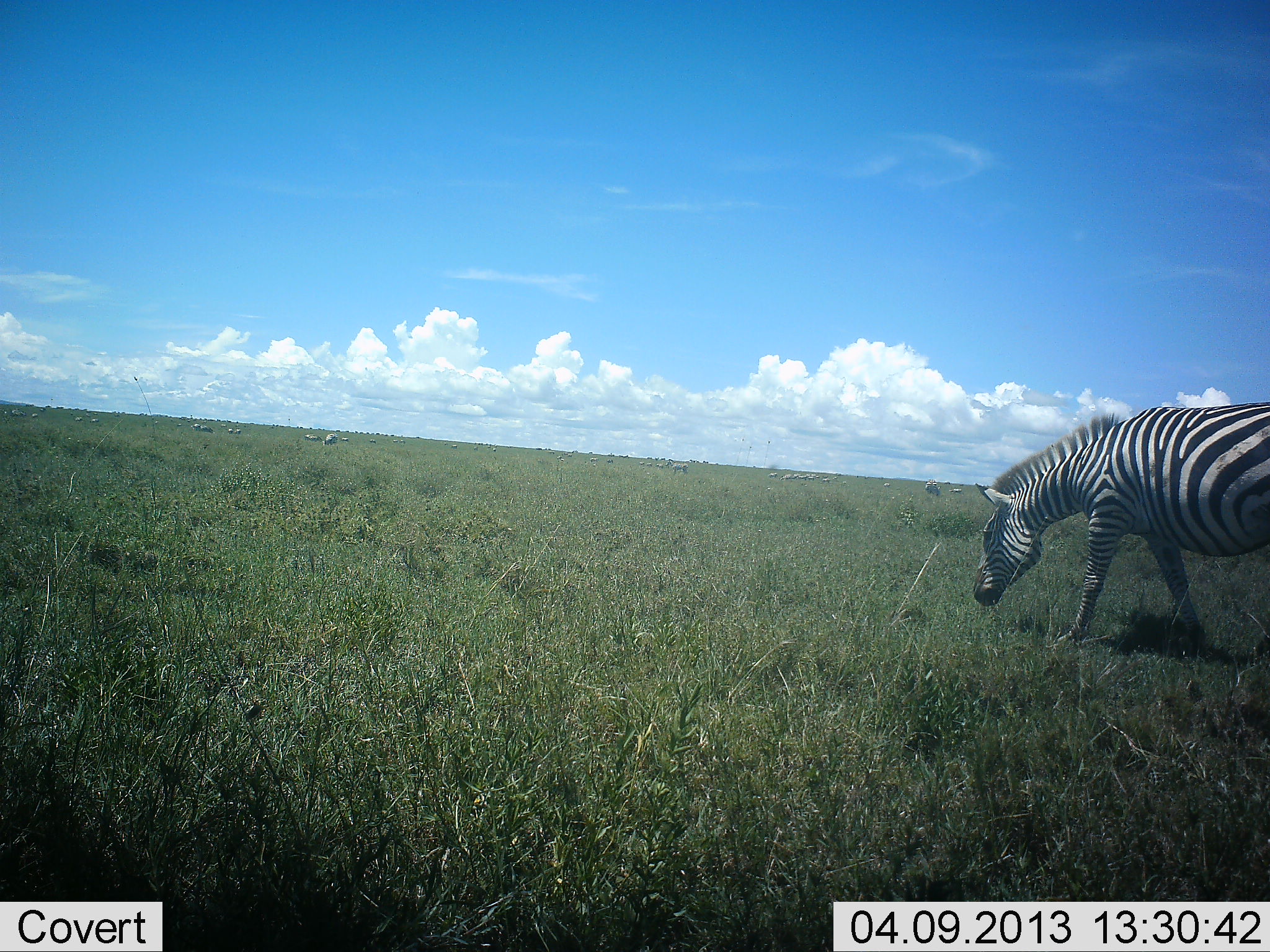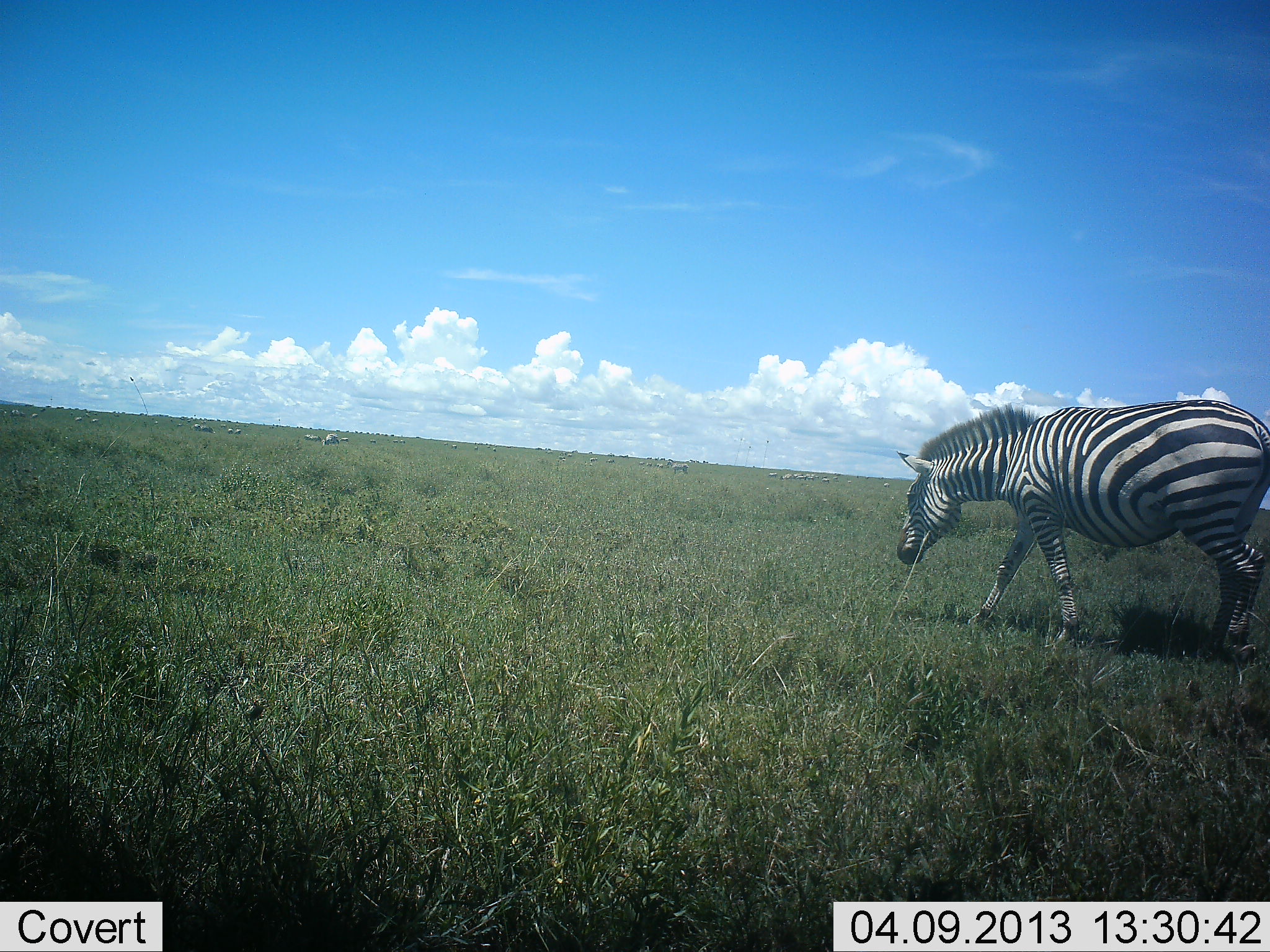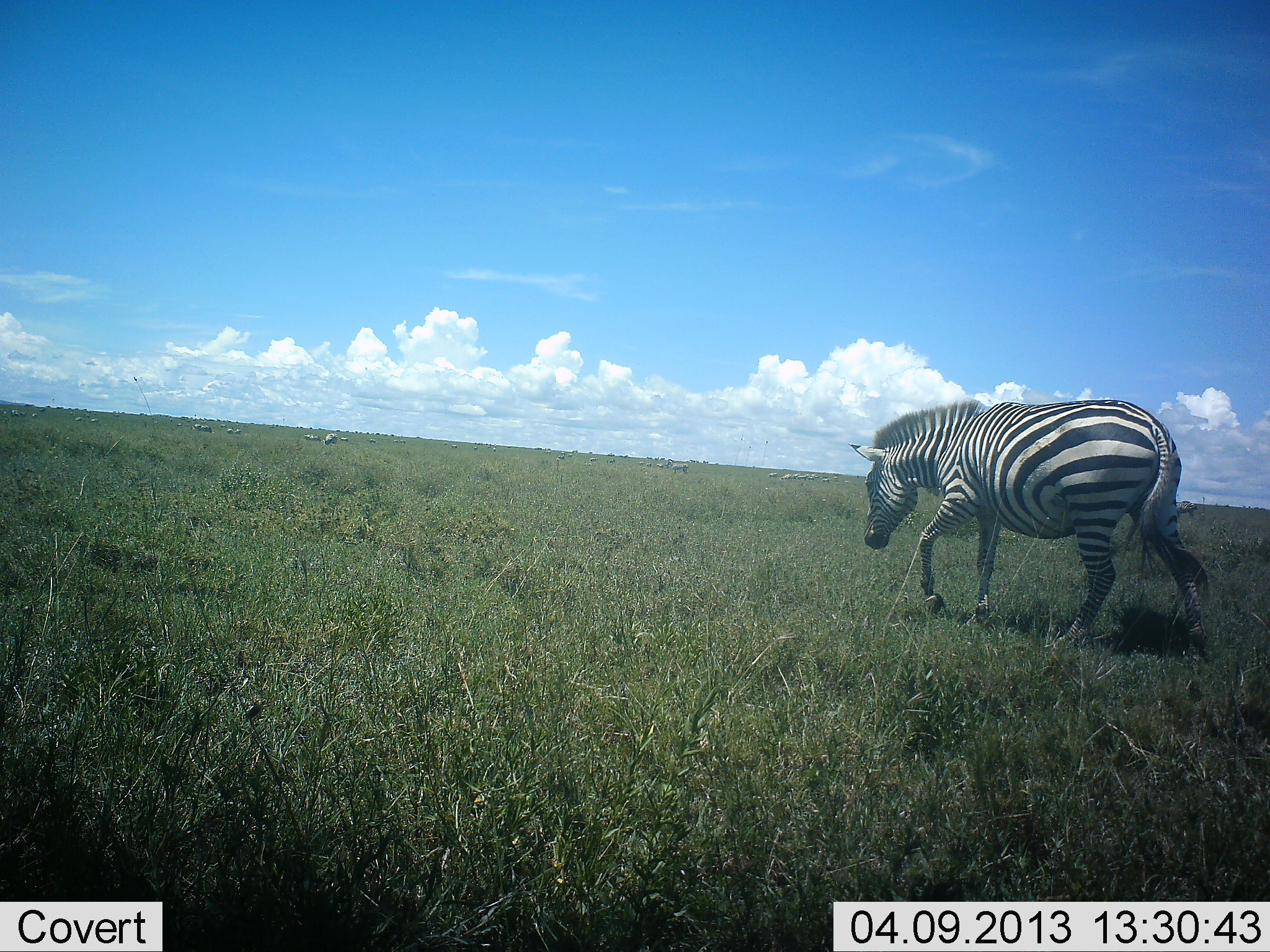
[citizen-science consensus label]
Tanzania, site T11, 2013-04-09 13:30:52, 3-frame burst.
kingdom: Animalia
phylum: Chordata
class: Mammalia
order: Perissodactyla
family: Equidae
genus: Equus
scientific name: Equus quagga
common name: plains zebra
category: zebra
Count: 1.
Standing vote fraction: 0%.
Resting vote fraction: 4%.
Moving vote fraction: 100%.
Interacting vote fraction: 0%.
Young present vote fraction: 0%.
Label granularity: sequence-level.